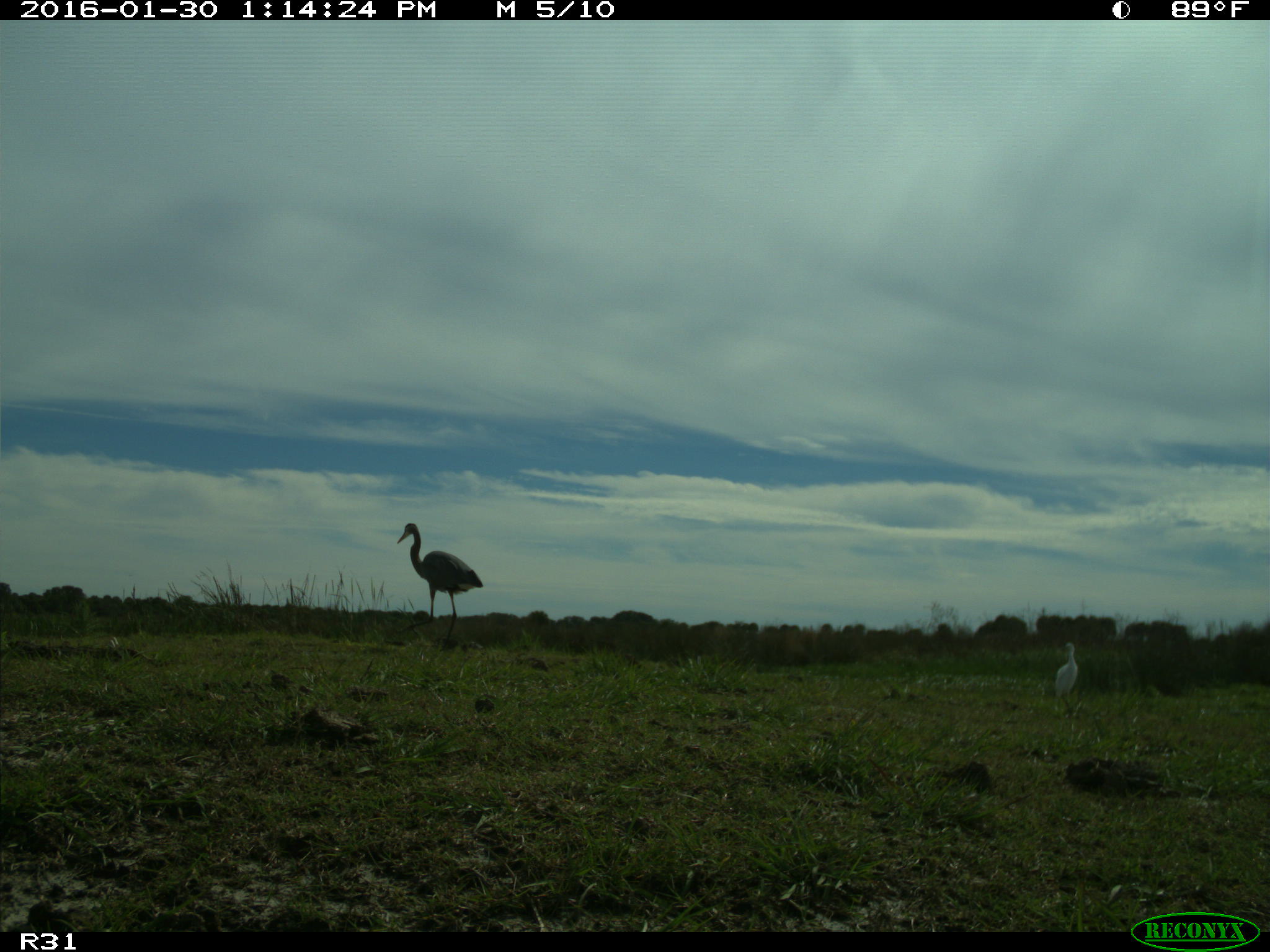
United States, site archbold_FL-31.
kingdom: Animalia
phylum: Chordata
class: Aves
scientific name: Aves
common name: birds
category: unidentified bird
Unidentified bird (birds) (Aves).